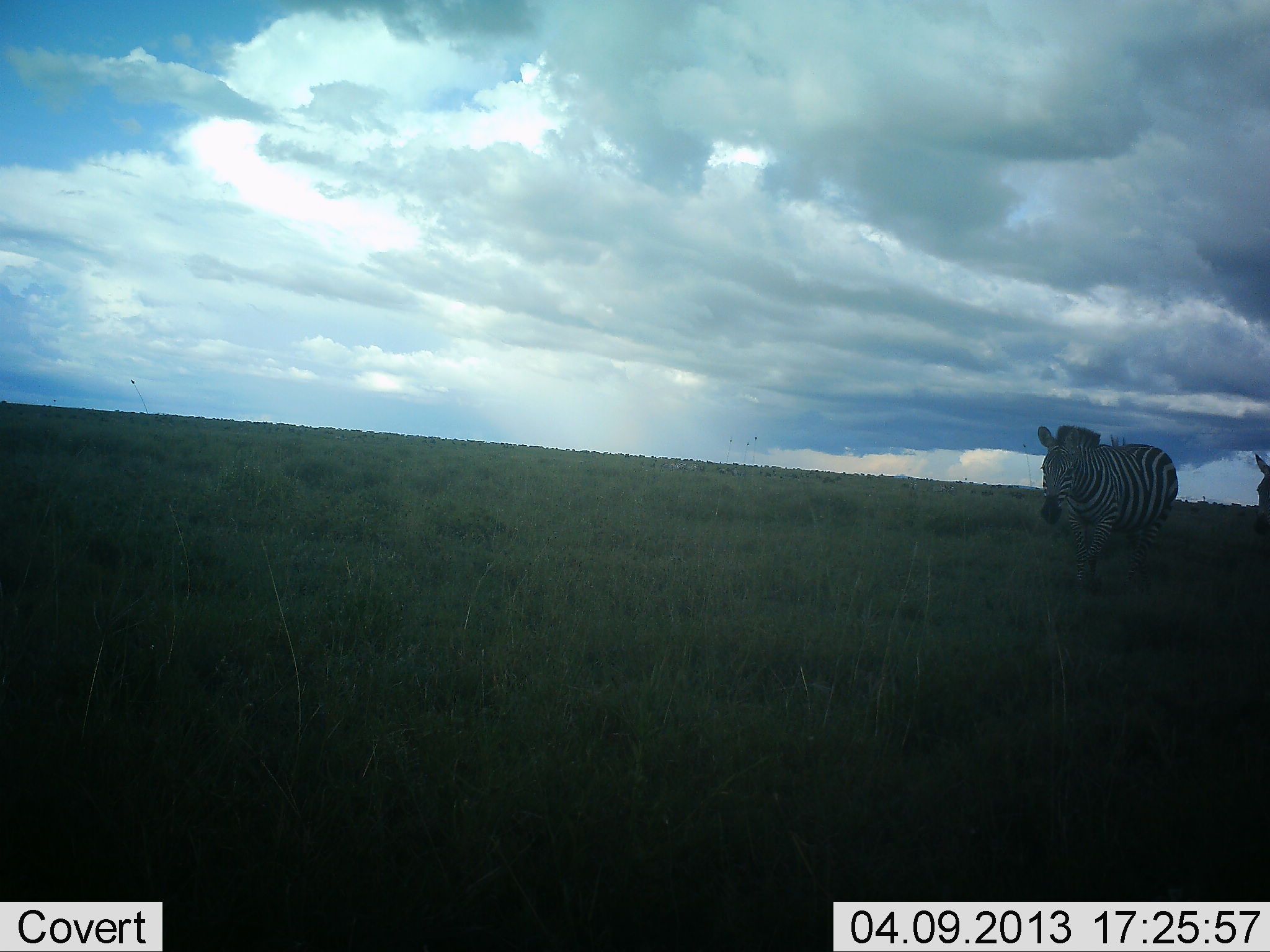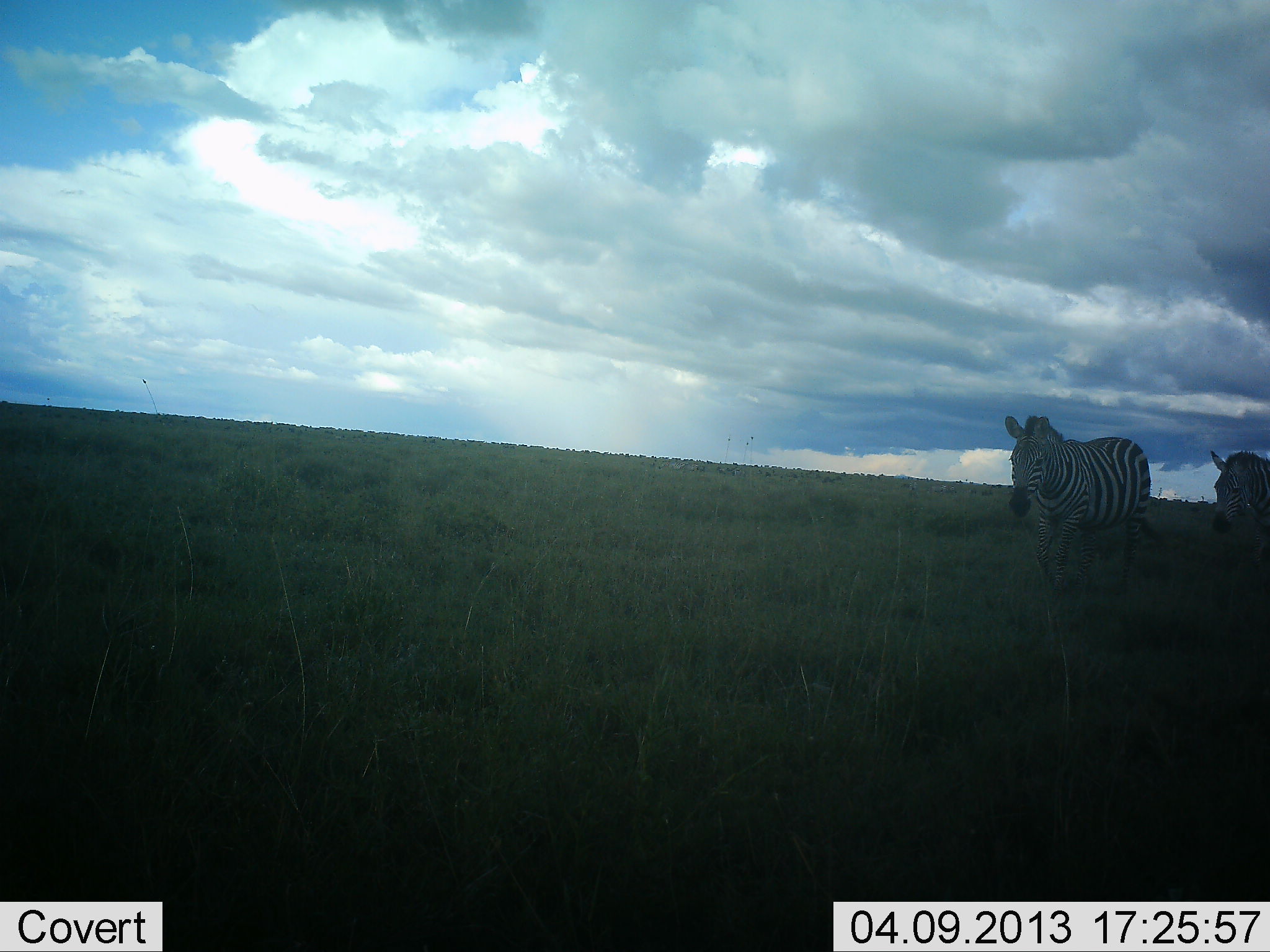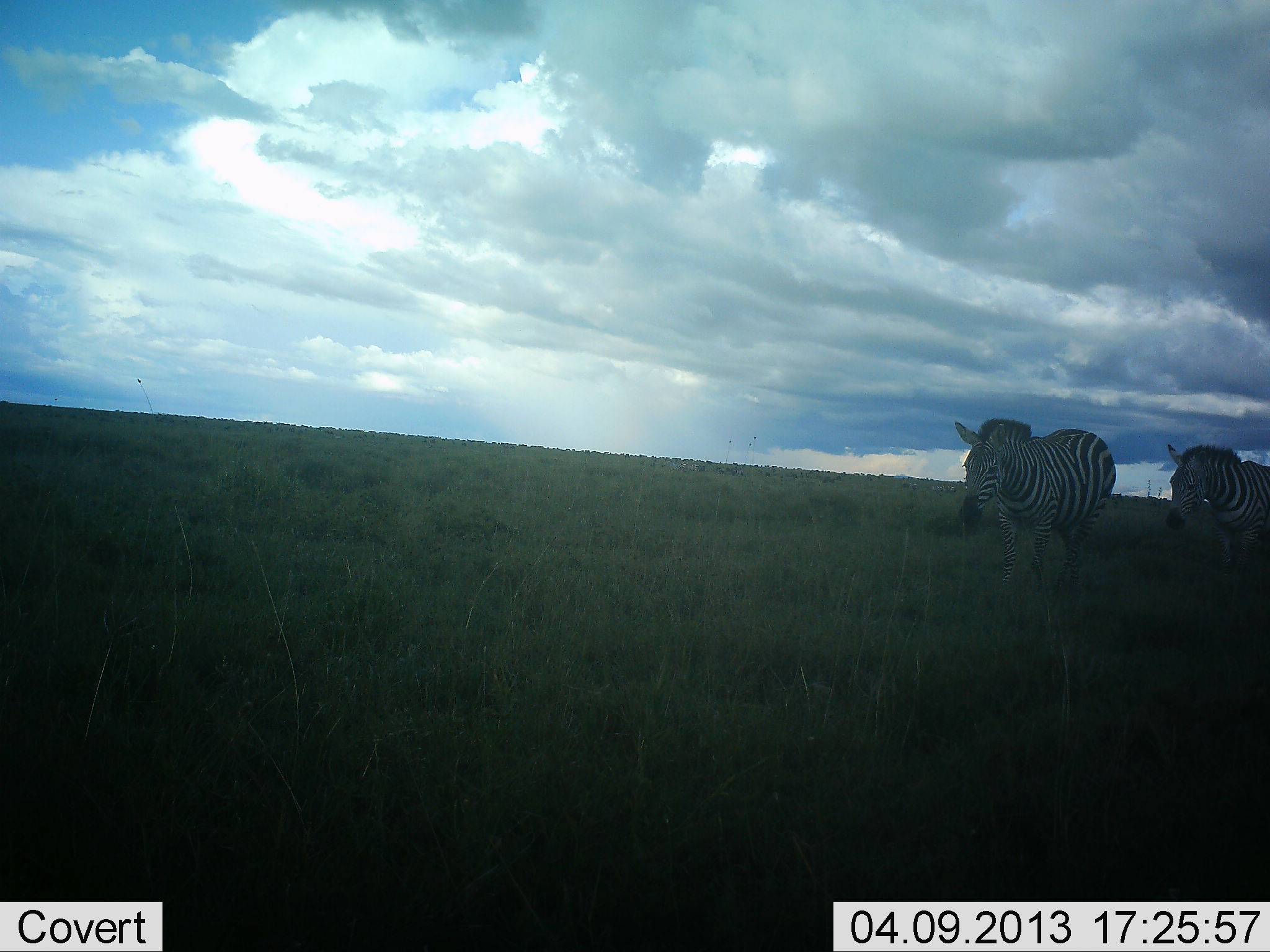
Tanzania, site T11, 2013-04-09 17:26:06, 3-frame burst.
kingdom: Animalia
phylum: Chordata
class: Mammalia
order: Perissodactyla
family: Equidae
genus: Equus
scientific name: Equus quagga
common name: plains zebra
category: zebra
Zebra (plains zebra) (Equus quagga), count 2. Behavior (volunteer vote fractions): standing 3%, resting 0%, moving 97%, interacting 0%. Young present (vote fraction): 0%. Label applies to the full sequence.